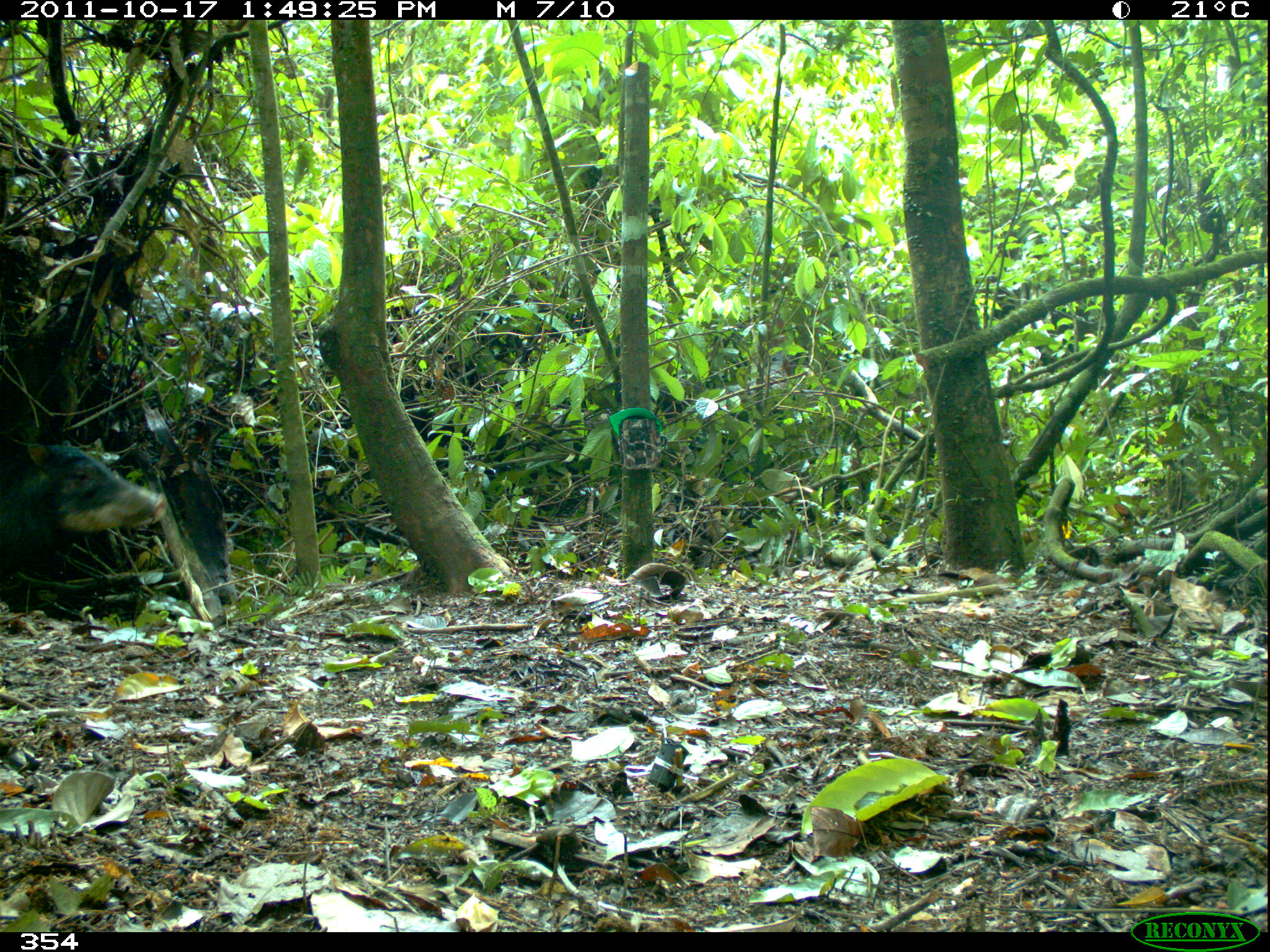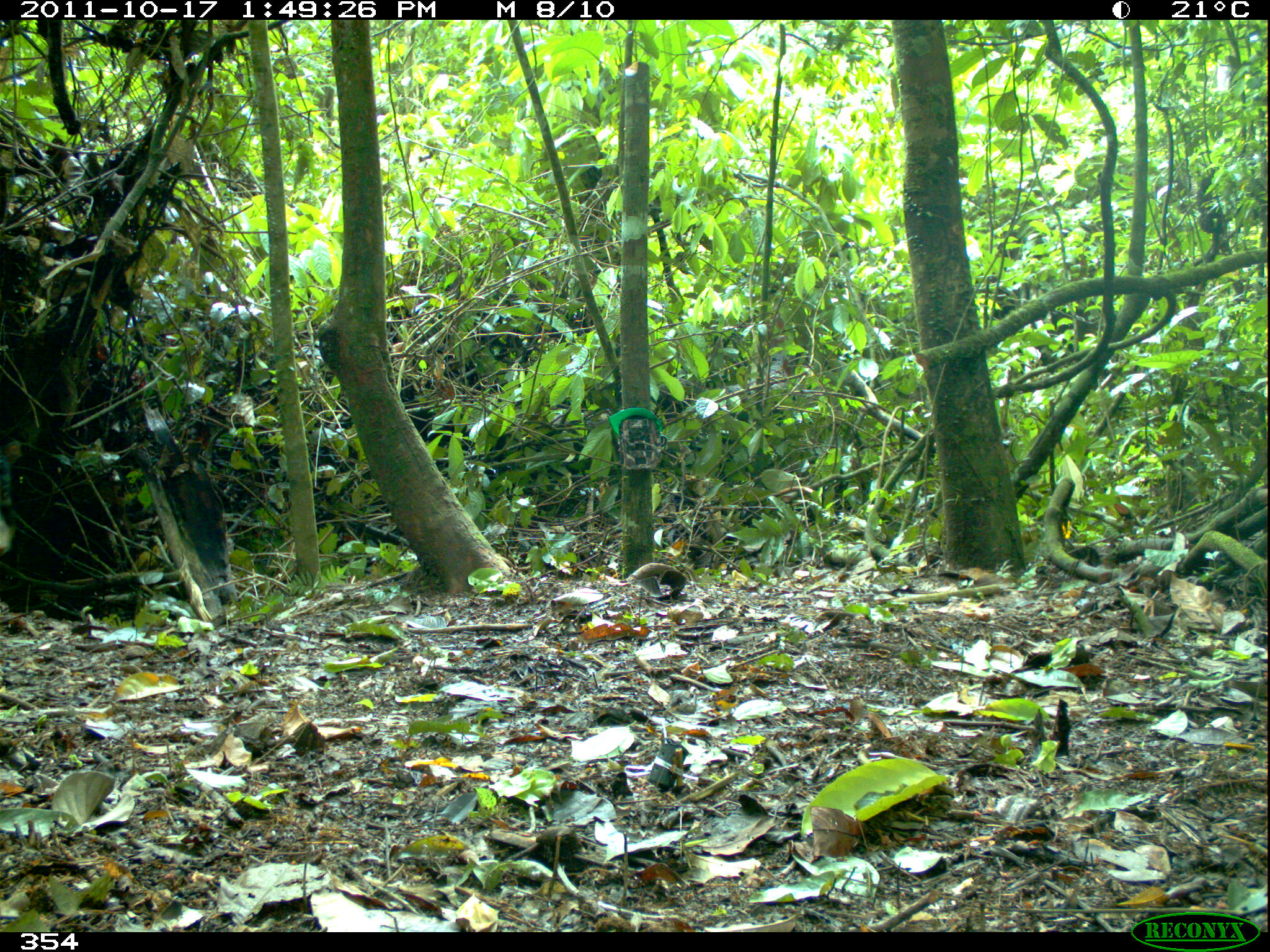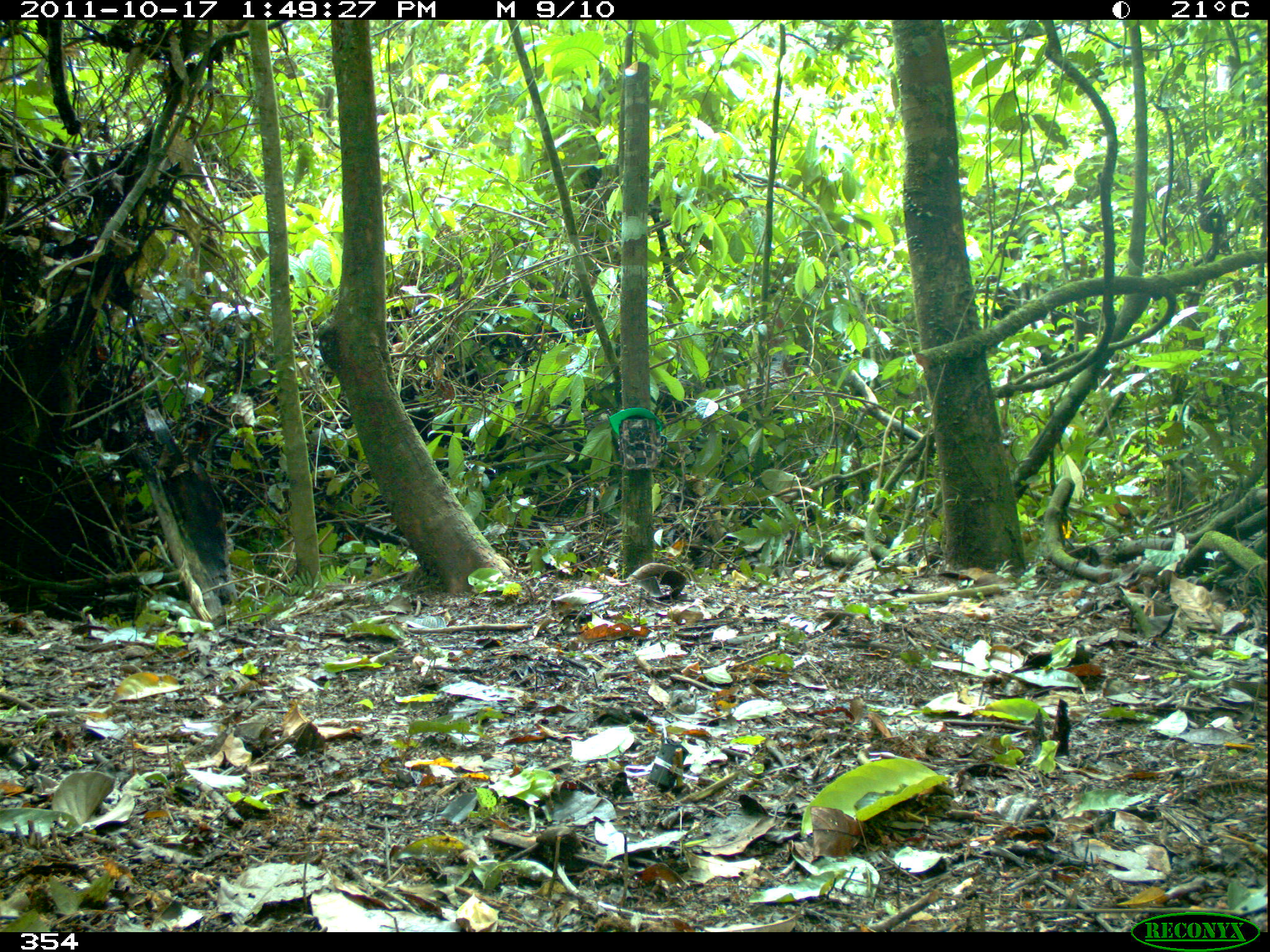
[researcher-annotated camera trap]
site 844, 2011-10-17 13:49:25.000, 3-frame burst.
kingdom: Animalia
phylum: Chordata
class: Mammalia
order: Artiodactyla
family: Tayassuidae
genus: Tayassu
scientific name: Tayassu pecari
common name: white-lipped peccary